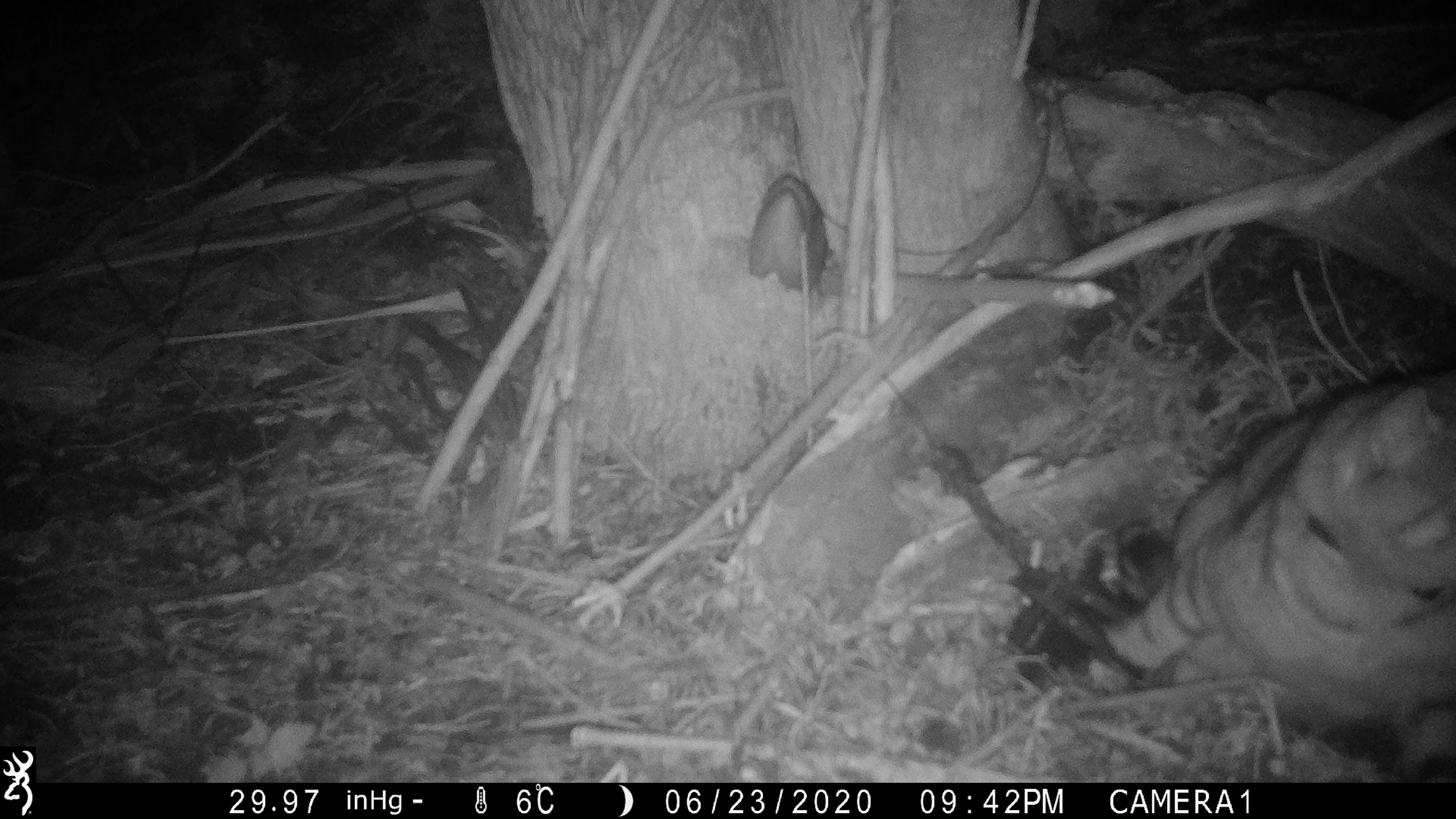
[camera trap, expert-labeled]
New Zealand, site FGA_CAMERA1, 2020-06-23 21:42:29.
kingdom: Animalia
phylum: Chordata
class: Mammalia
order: Carnivora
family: Felidae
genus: Felis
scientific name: Felis catus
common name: domestic cat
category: cat